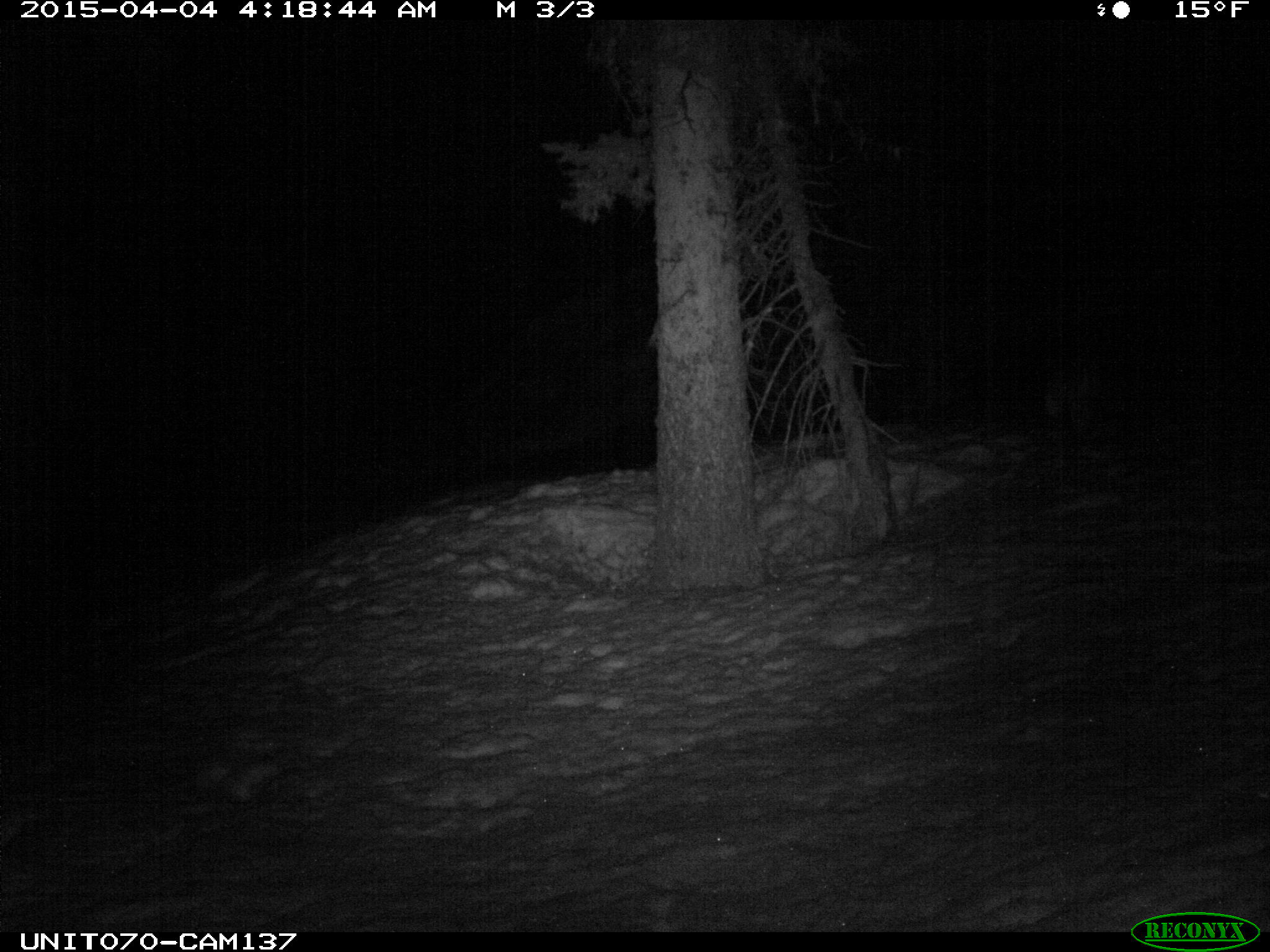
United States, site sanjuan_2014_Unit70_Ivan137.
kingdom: Animalia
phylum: Chordata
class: Mammalia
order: Carnivora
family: Canidae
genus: Vulpes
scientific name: Vulpes vulpes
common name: red fox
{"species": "Vulpes vulpes (red fox)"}